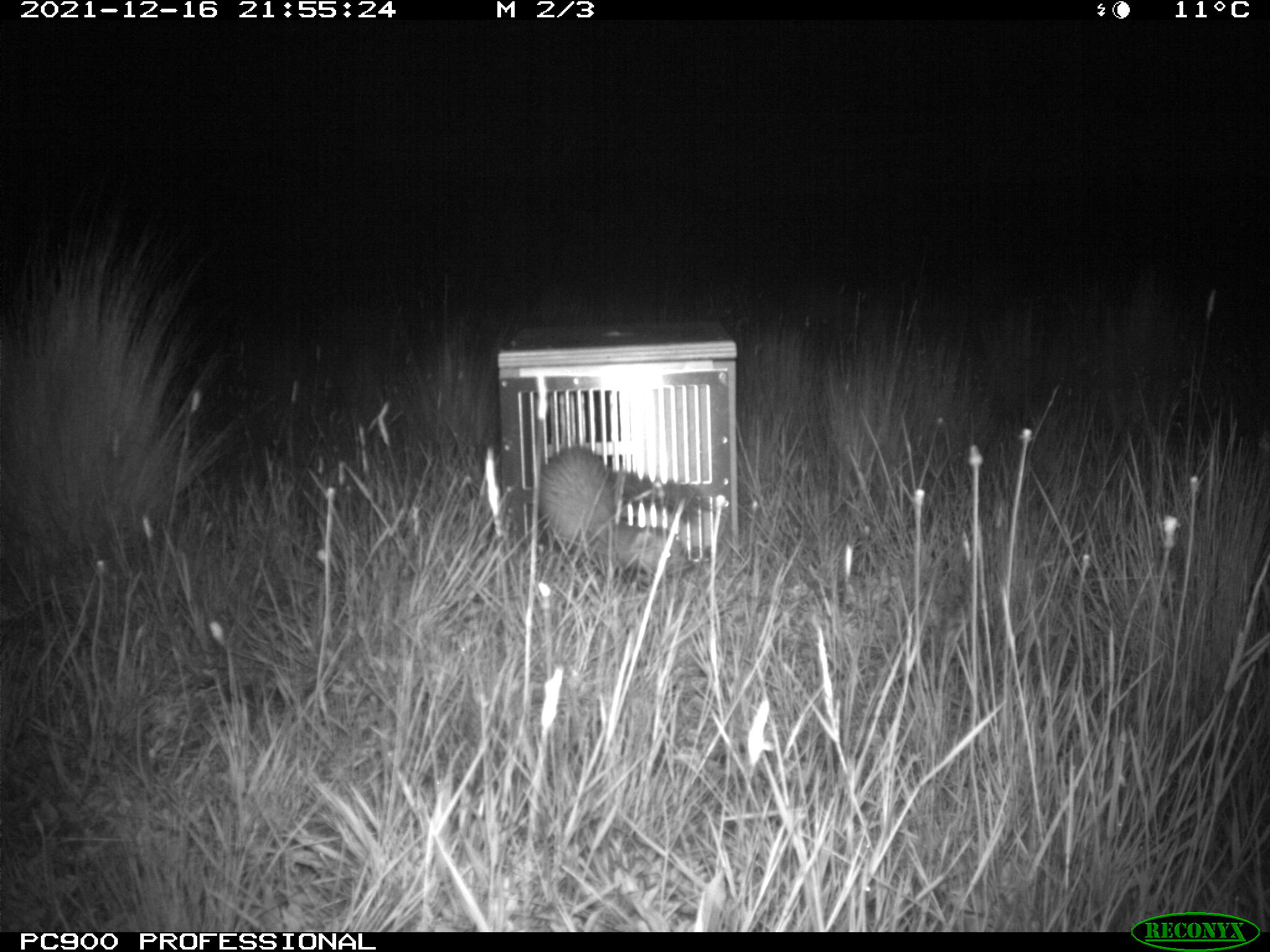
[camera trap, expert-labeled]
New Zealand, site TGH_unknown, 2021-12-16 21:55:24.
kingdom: Animalia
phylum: Chordata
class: Mammalia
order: Carnivora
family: Mustelidae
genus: Mustela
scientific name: Mustela furo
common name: ferret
Ferret (Mustela furo).